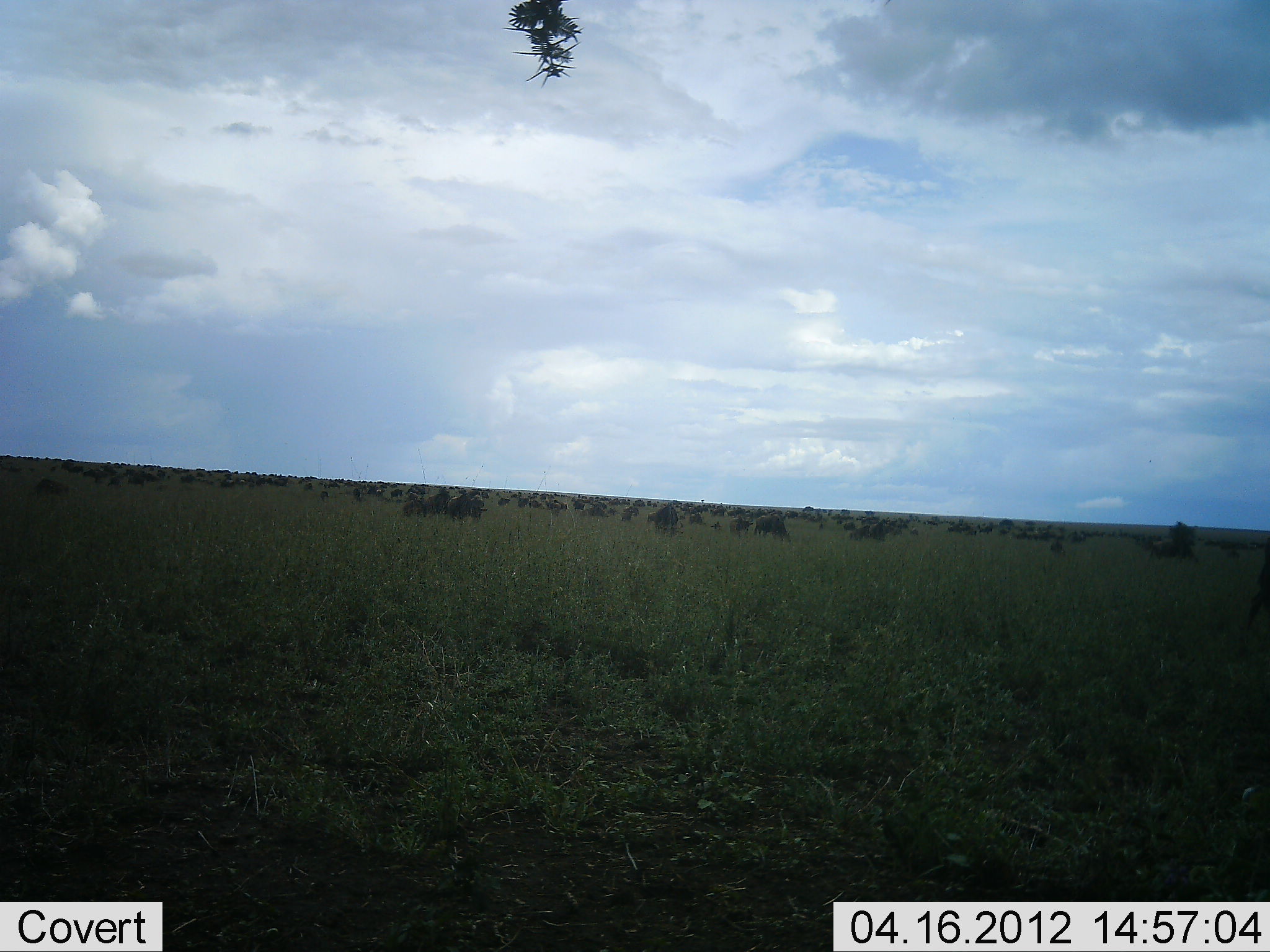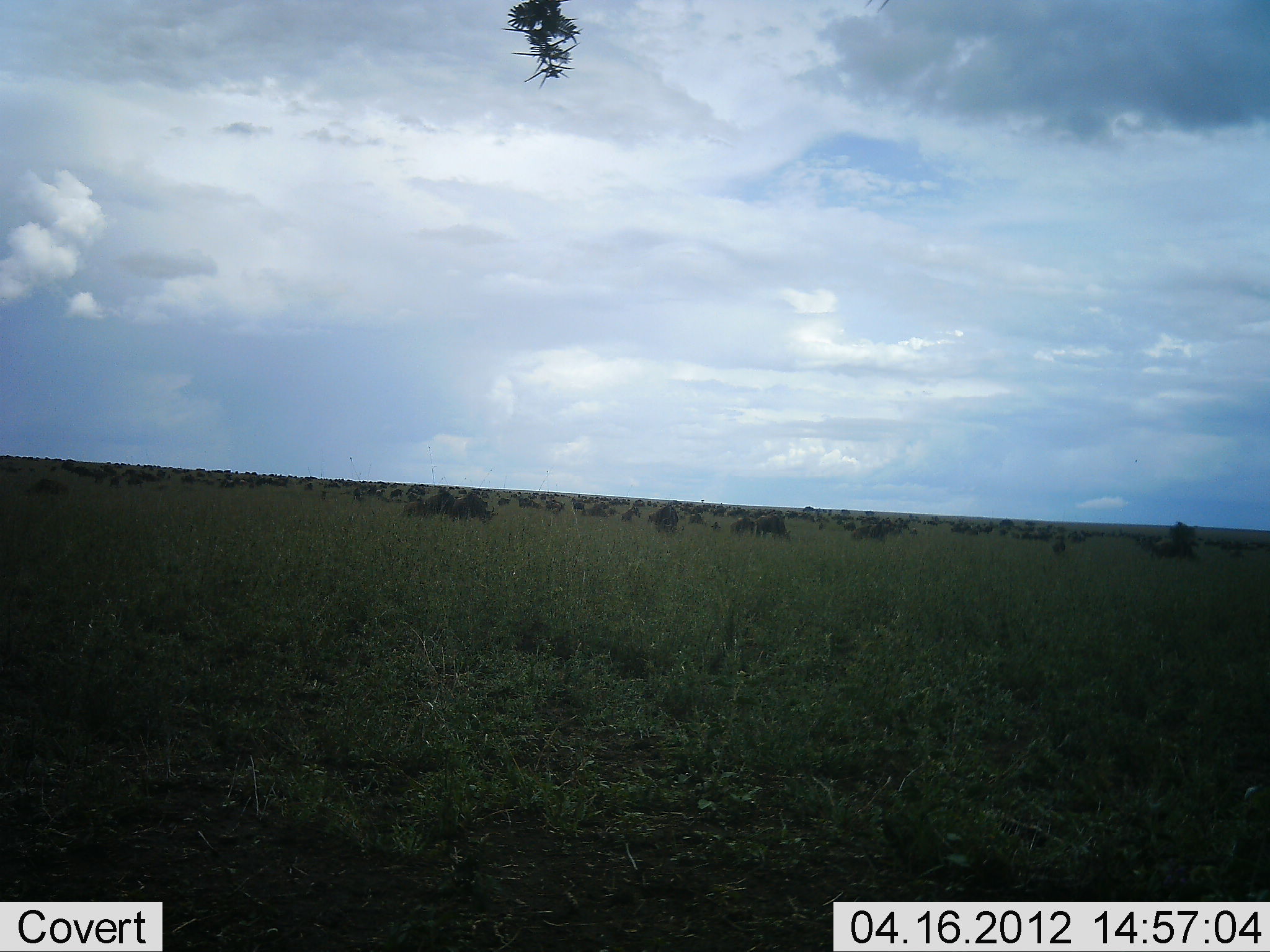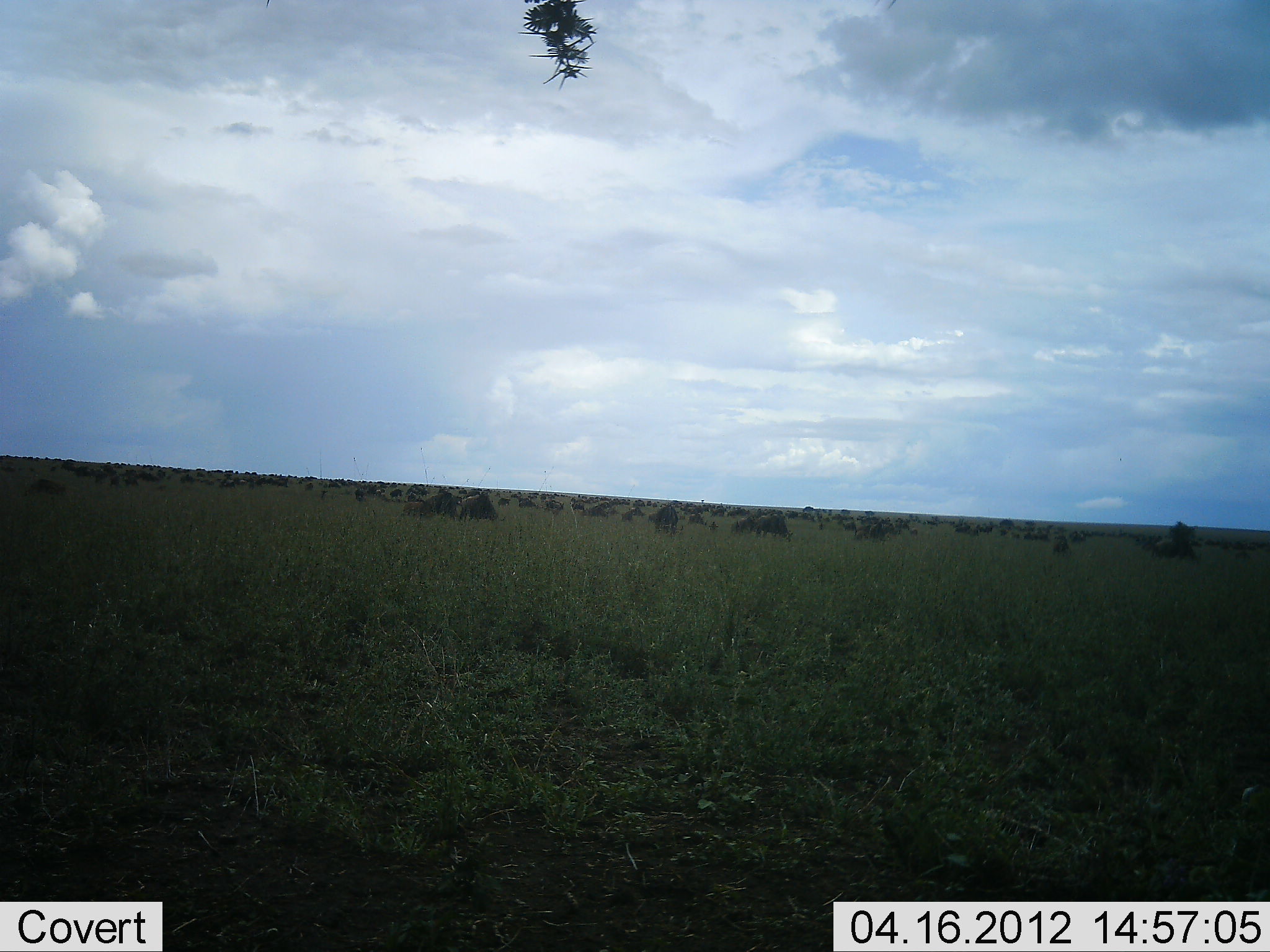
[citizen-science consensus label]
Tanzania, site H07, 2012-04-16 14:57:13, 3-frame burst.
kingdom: Animalia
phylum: Chordata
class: Mammalia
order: Artiodactyla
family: Bovidae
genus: Connochaetes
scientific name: Connochaetes taurinus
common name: blue wildebeest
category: wildebeest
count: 51+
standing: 62%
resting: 19%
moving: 48%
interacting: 5%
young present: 5%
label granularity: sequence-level